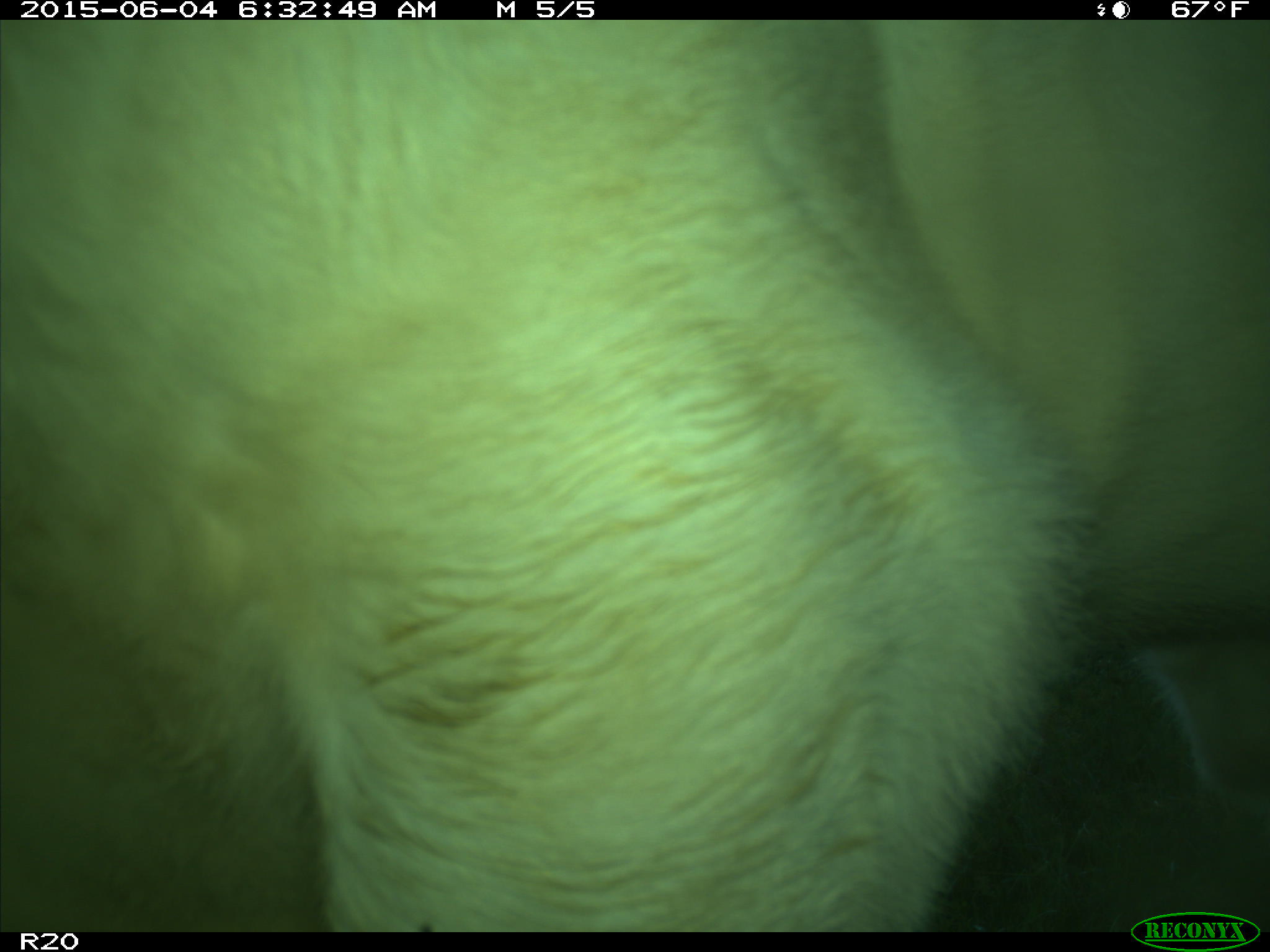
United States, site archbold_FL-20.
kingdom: Animalia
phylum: Chordata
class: Mammalia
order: Artiodactyla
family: Bovidae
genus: Bos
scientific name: Bos taurus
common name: domestic cow